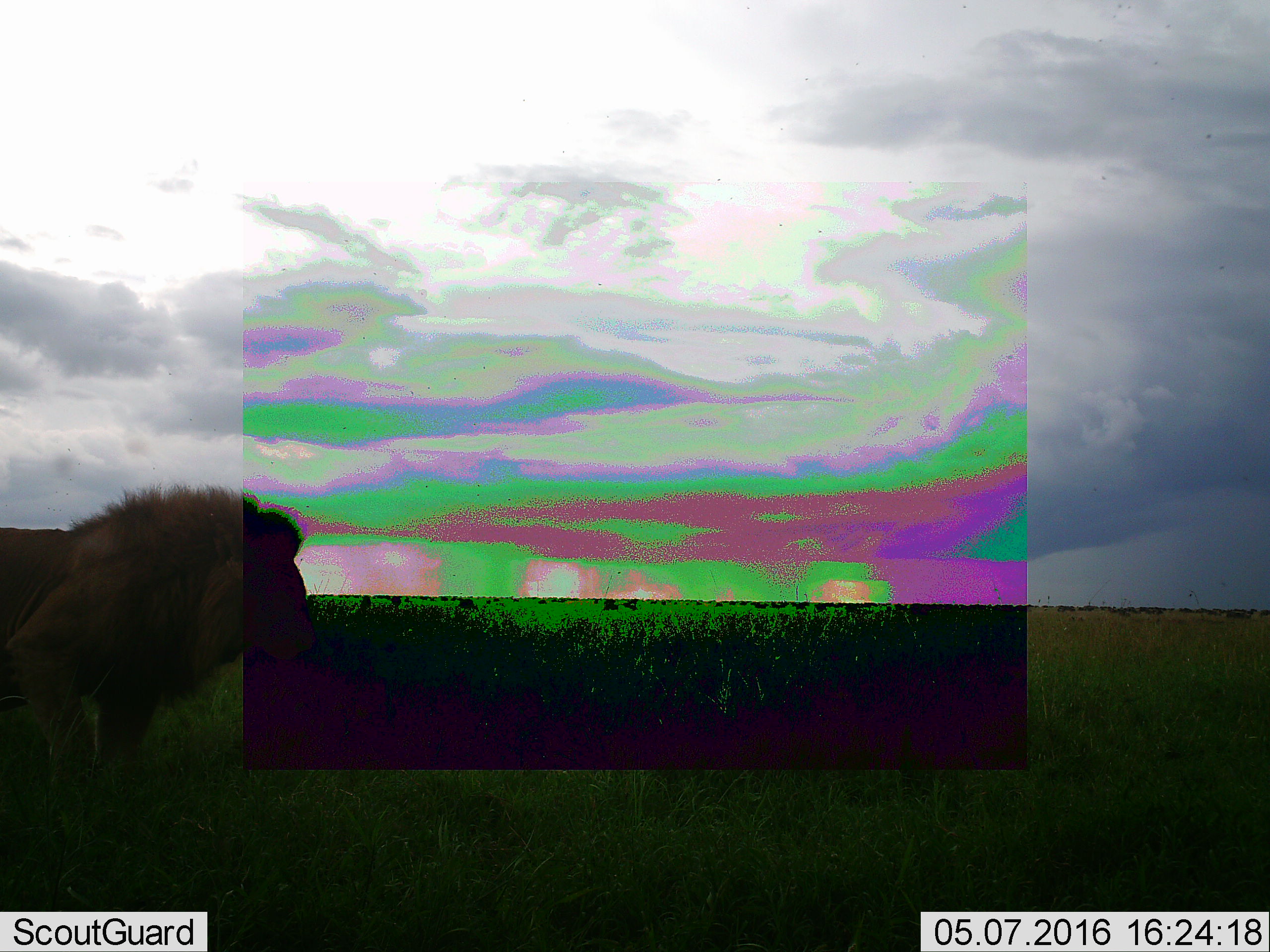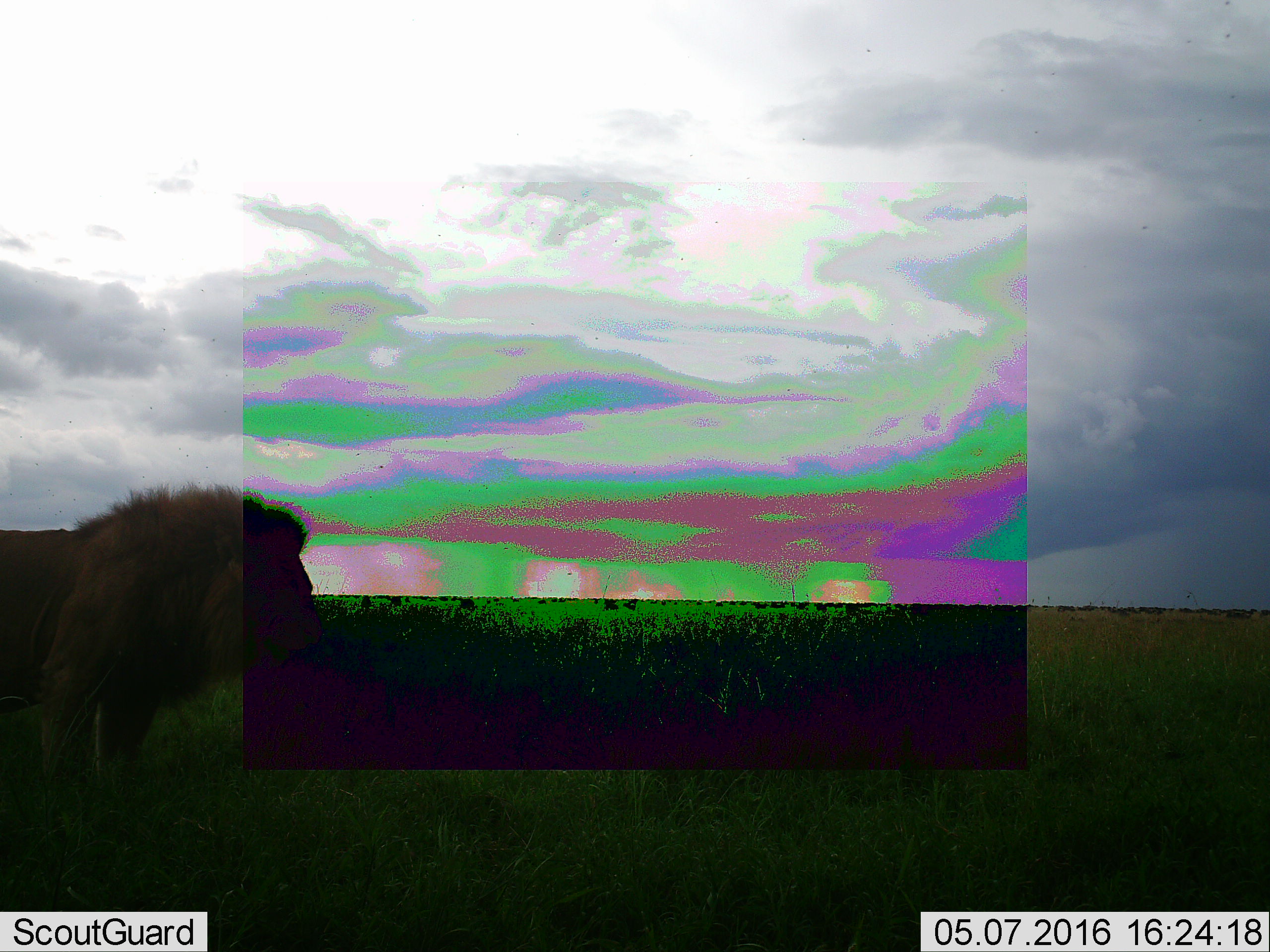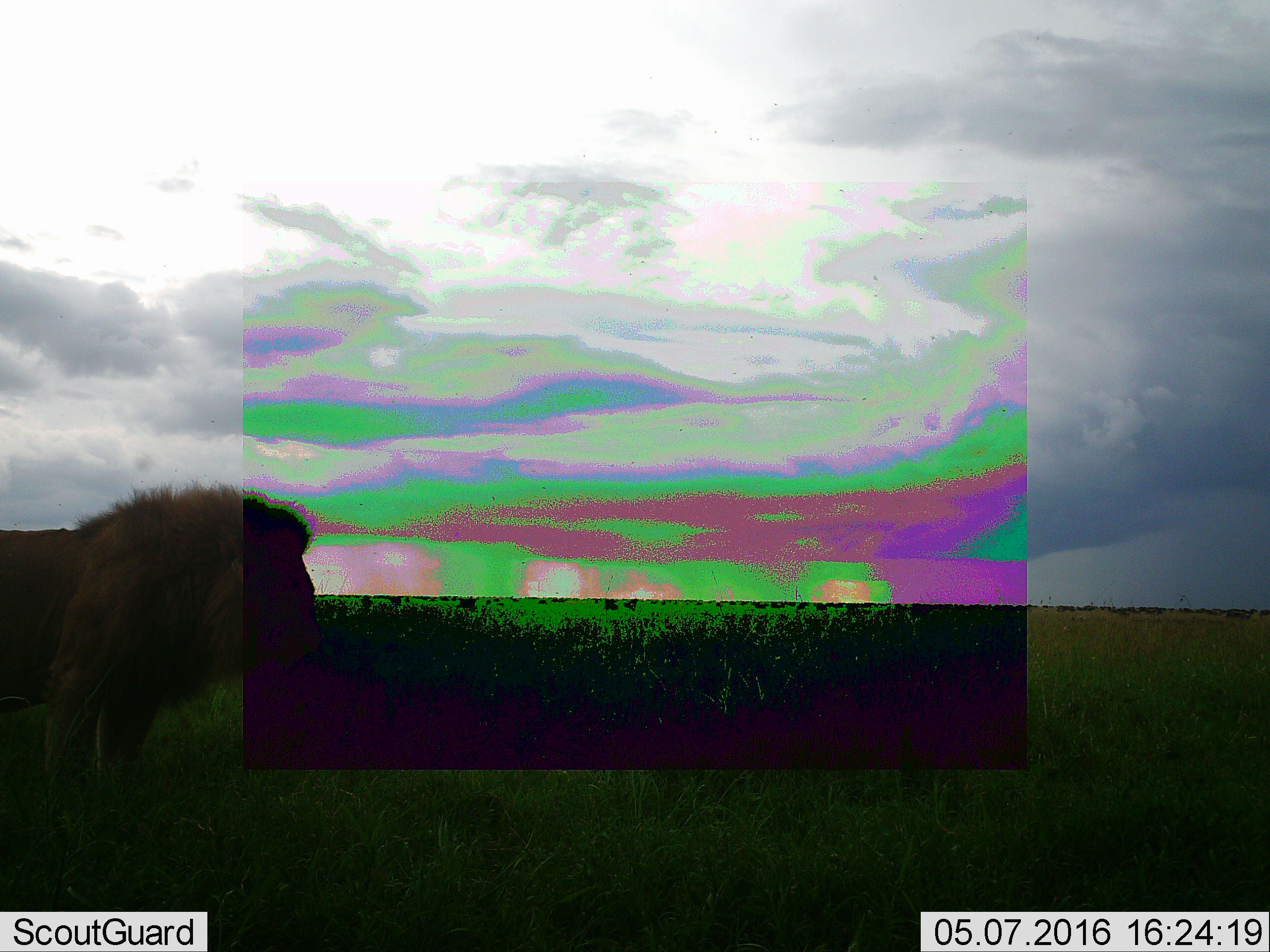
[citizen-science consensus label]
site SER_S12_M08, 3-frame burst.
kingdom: Animalia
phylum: Chordata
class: Mammalia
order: Carnivora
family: Felidae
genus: Panthera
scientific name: Panthera leo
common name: lion male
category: lionmale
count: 1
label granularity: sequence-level